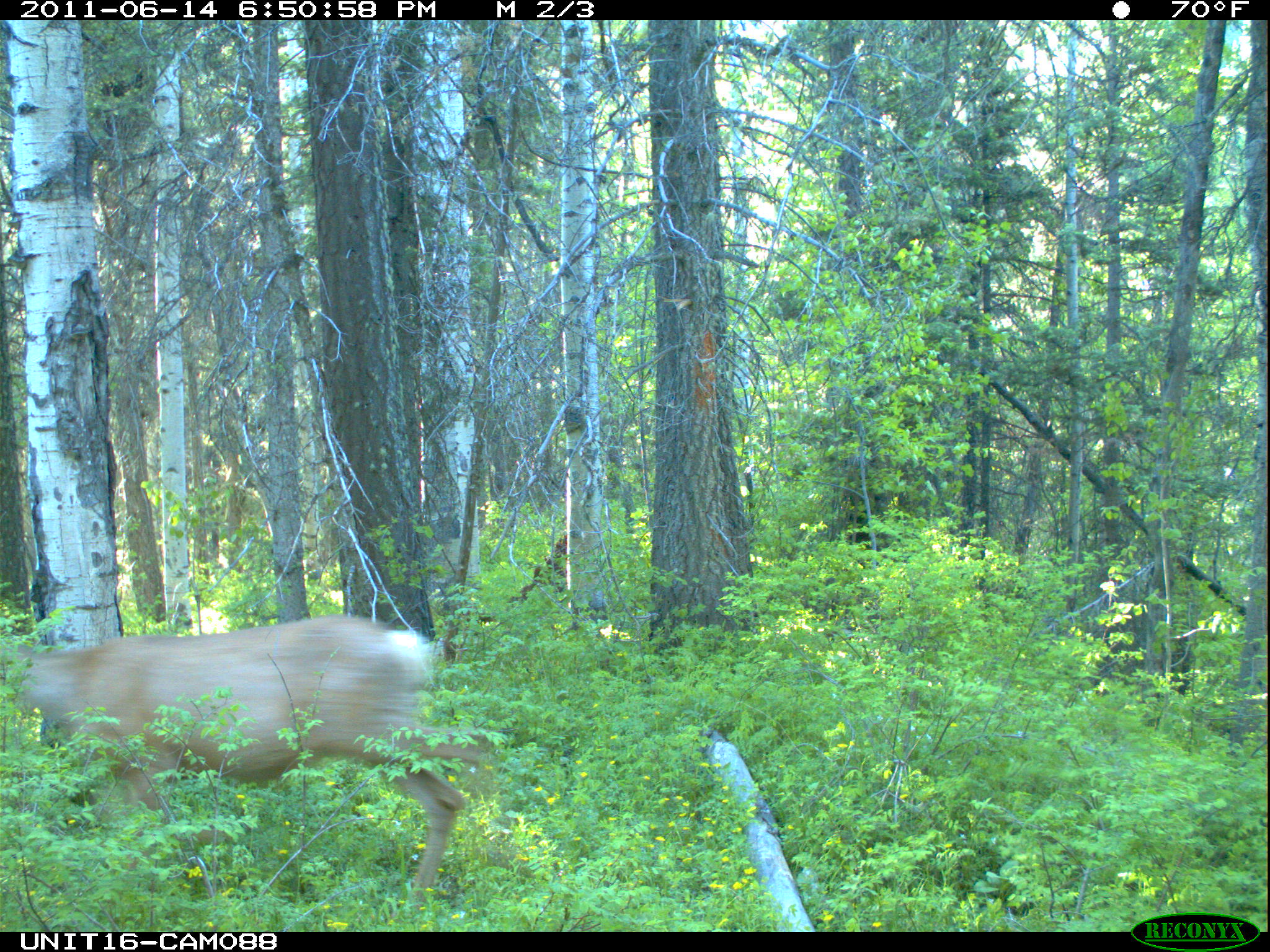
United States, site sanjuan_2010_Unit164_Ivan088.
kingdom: Animalia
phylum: Chordata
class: Mammalia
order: Artiodactyla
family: Cervidae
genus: Odocoileus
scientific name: Odocoileus hemionus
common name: mule deer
Odocoileus hemionus (mule deer).